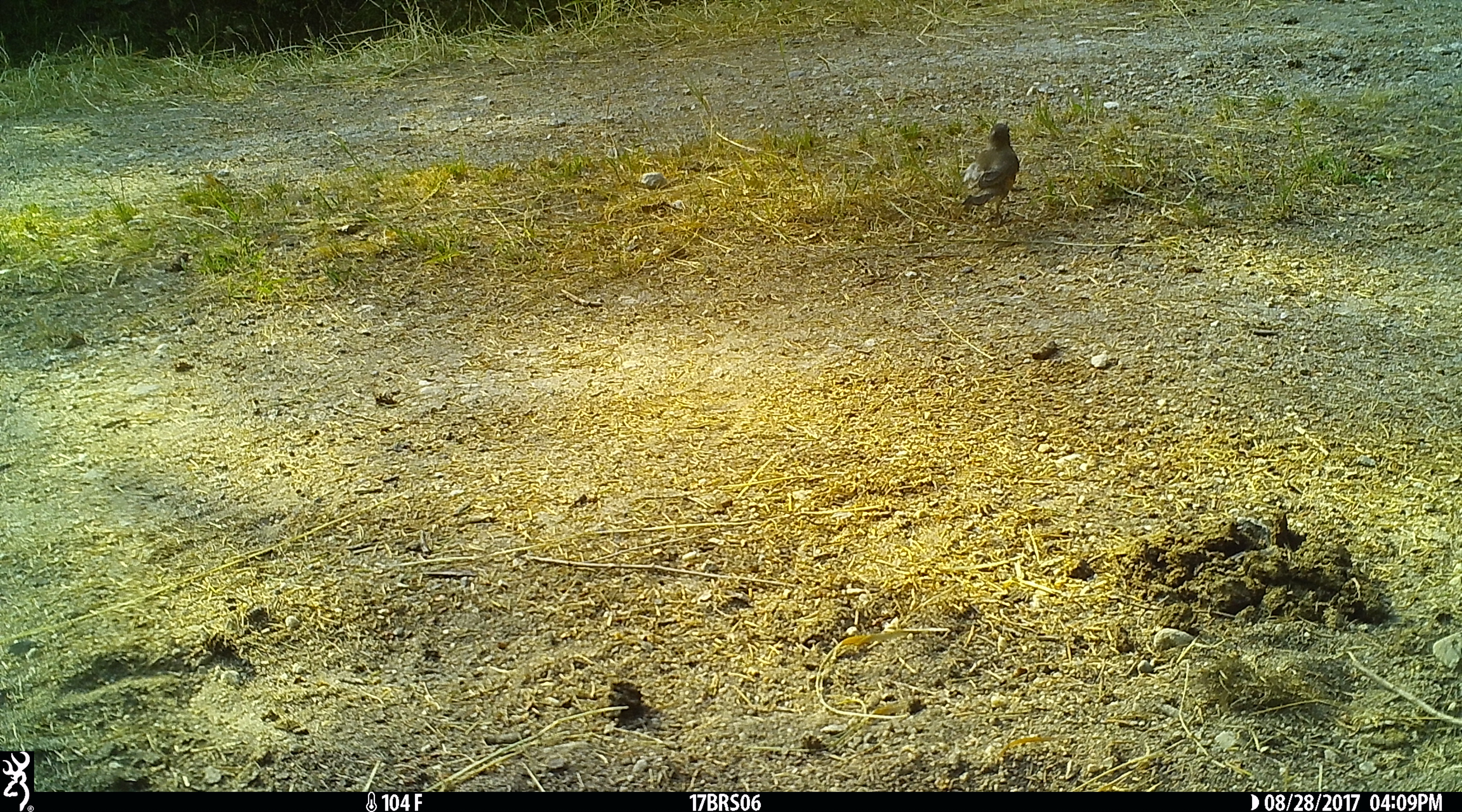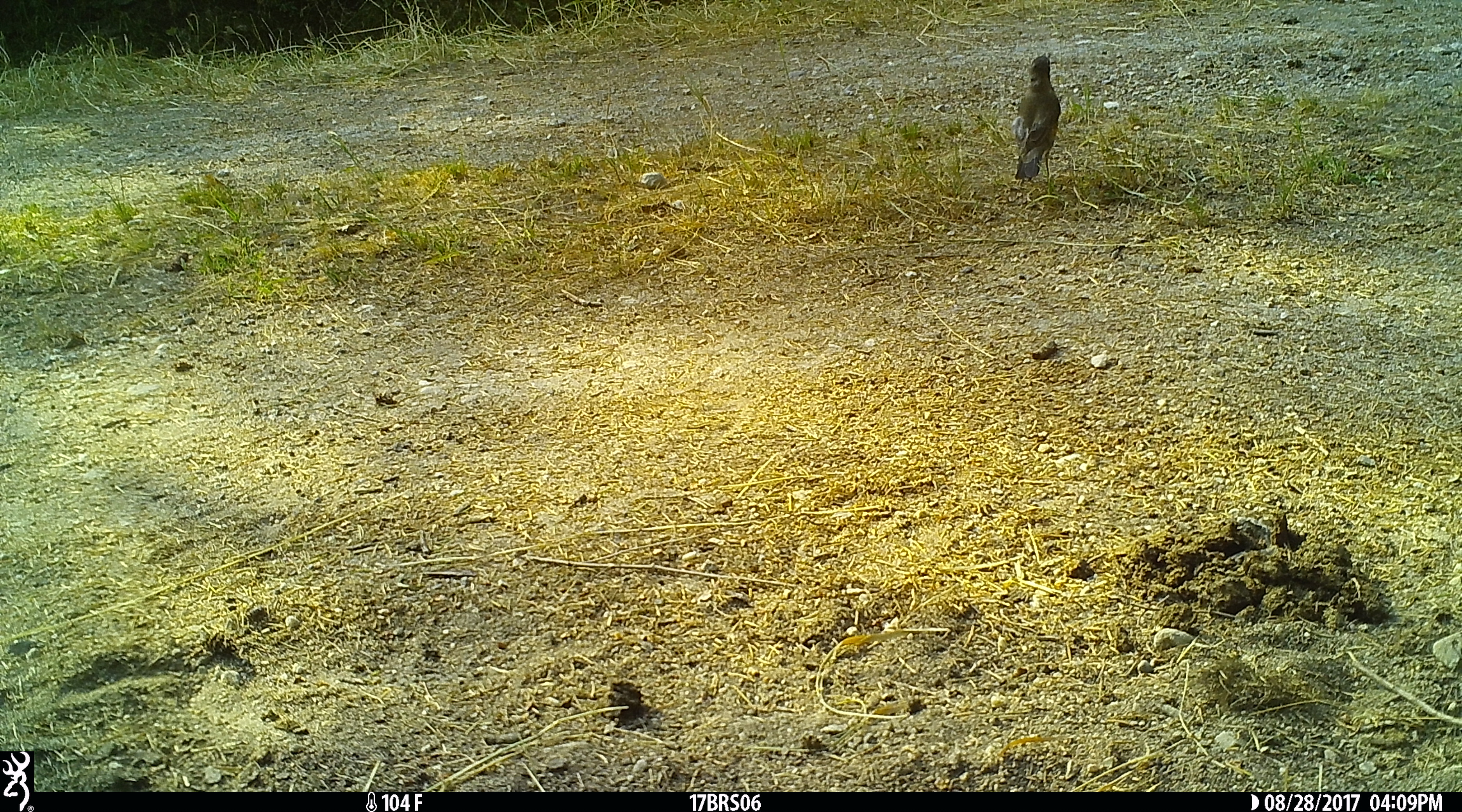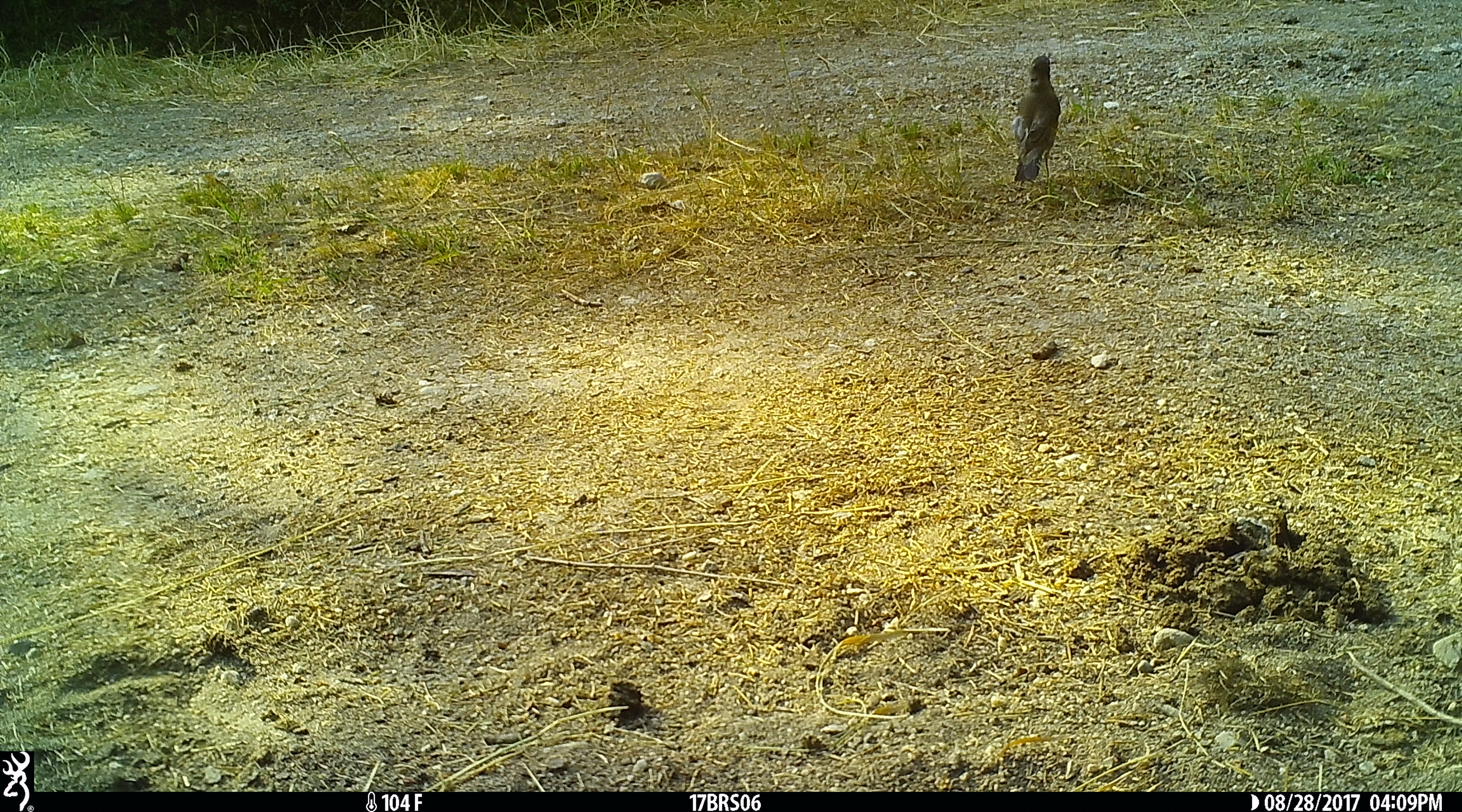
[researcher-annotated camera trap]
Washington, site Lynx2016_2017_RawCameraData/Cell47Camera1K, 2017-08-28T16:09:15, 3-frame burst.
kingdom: Animalia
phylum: Chordata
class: Aves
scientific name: Aves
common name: birds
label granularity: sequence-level